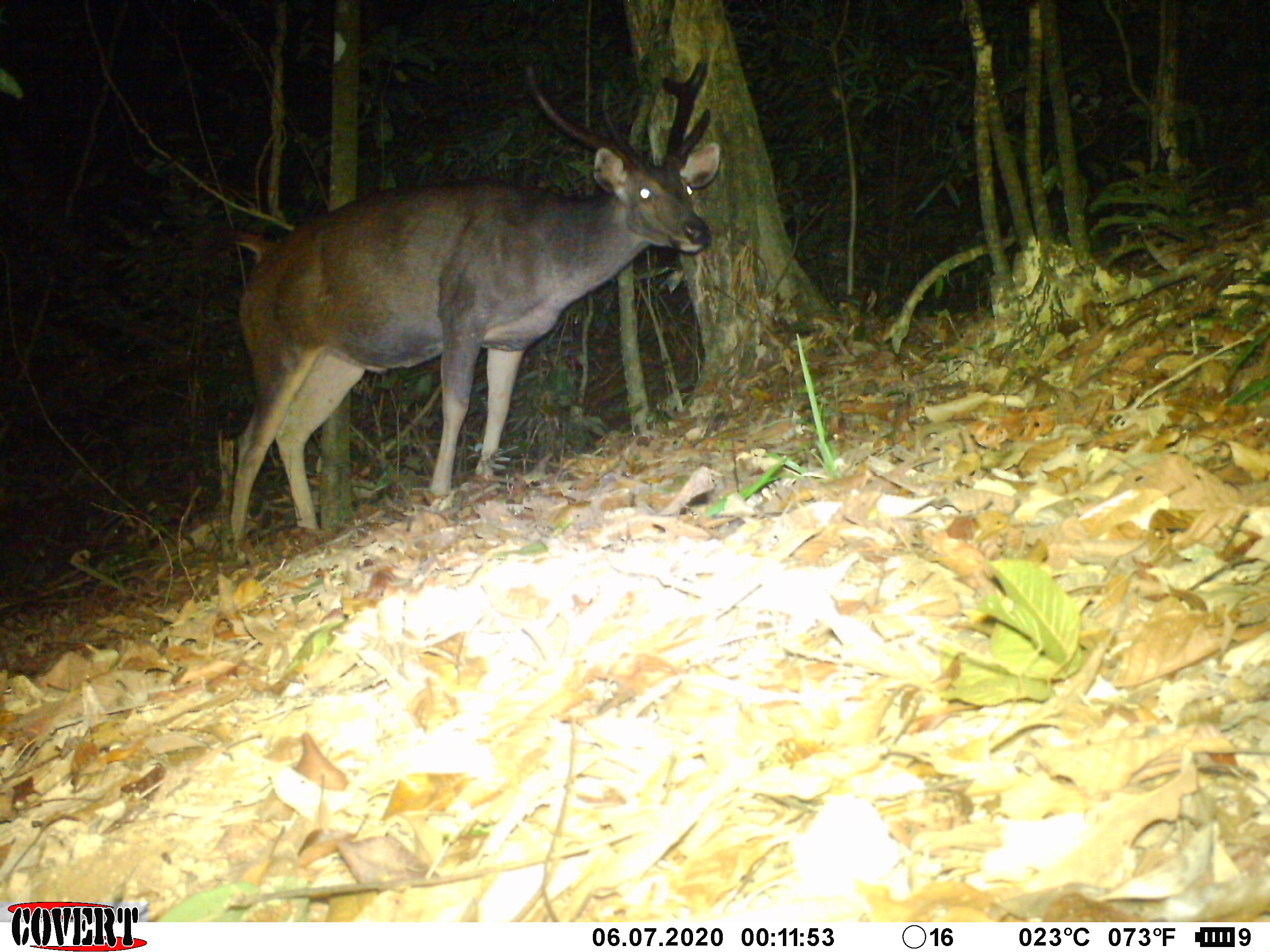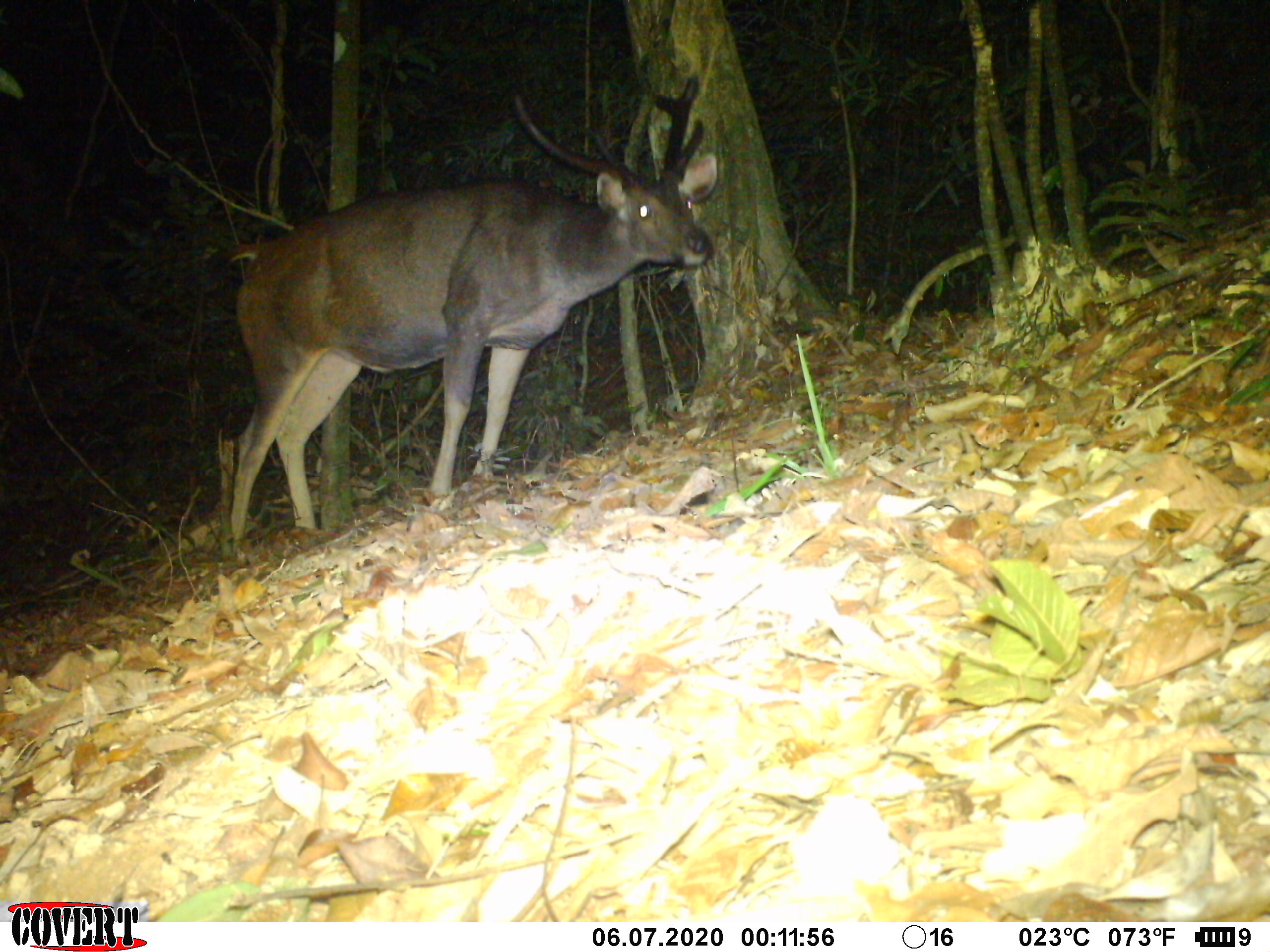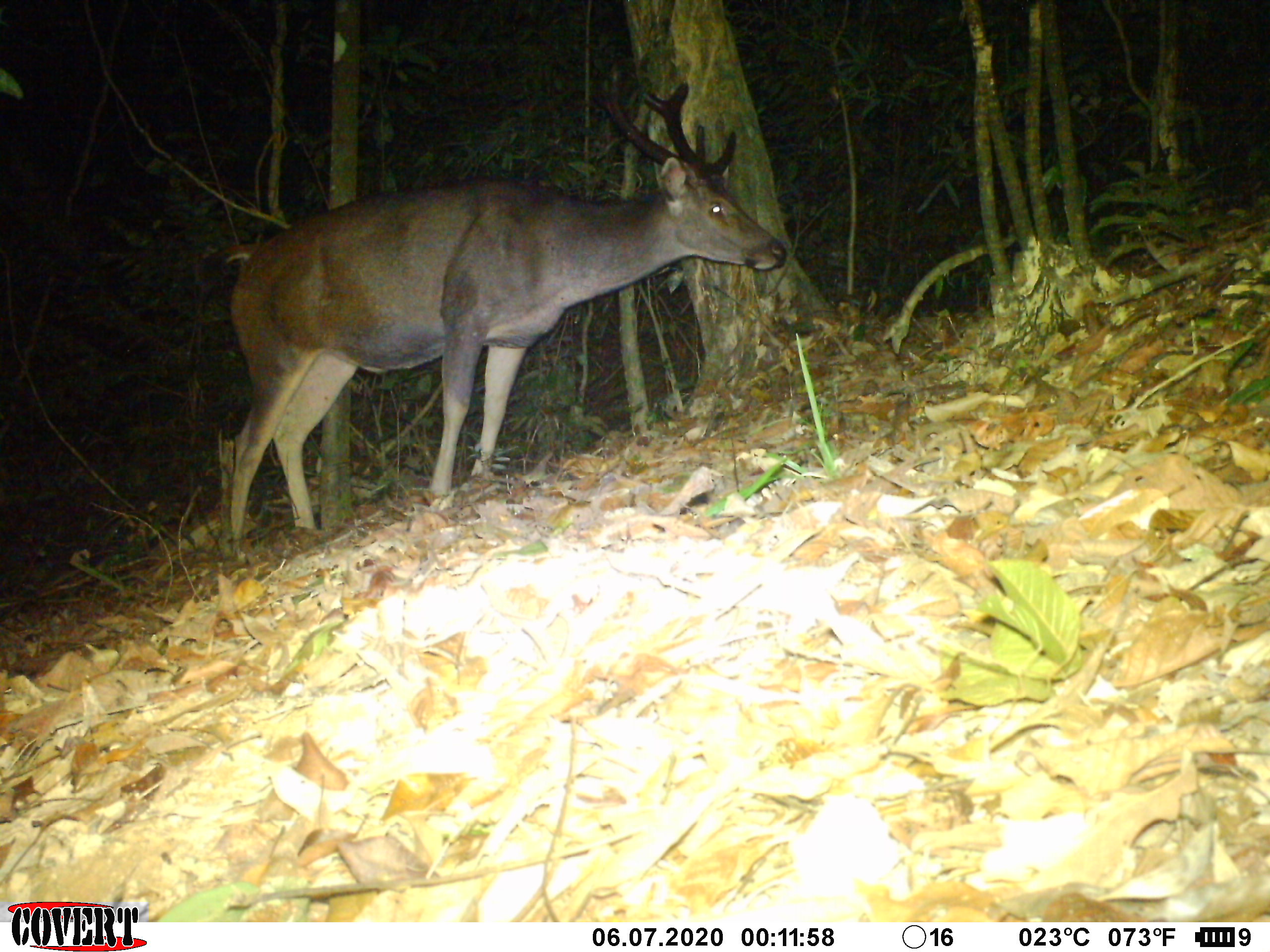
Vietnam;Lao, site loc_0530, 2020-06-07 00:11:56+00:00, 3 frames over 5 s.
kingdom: Animalia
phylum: Chordata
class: Mammalia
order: Artiodactyla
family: Cervidae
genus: Rusa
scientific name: Rusa unicolor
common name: sambar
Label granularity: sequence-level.